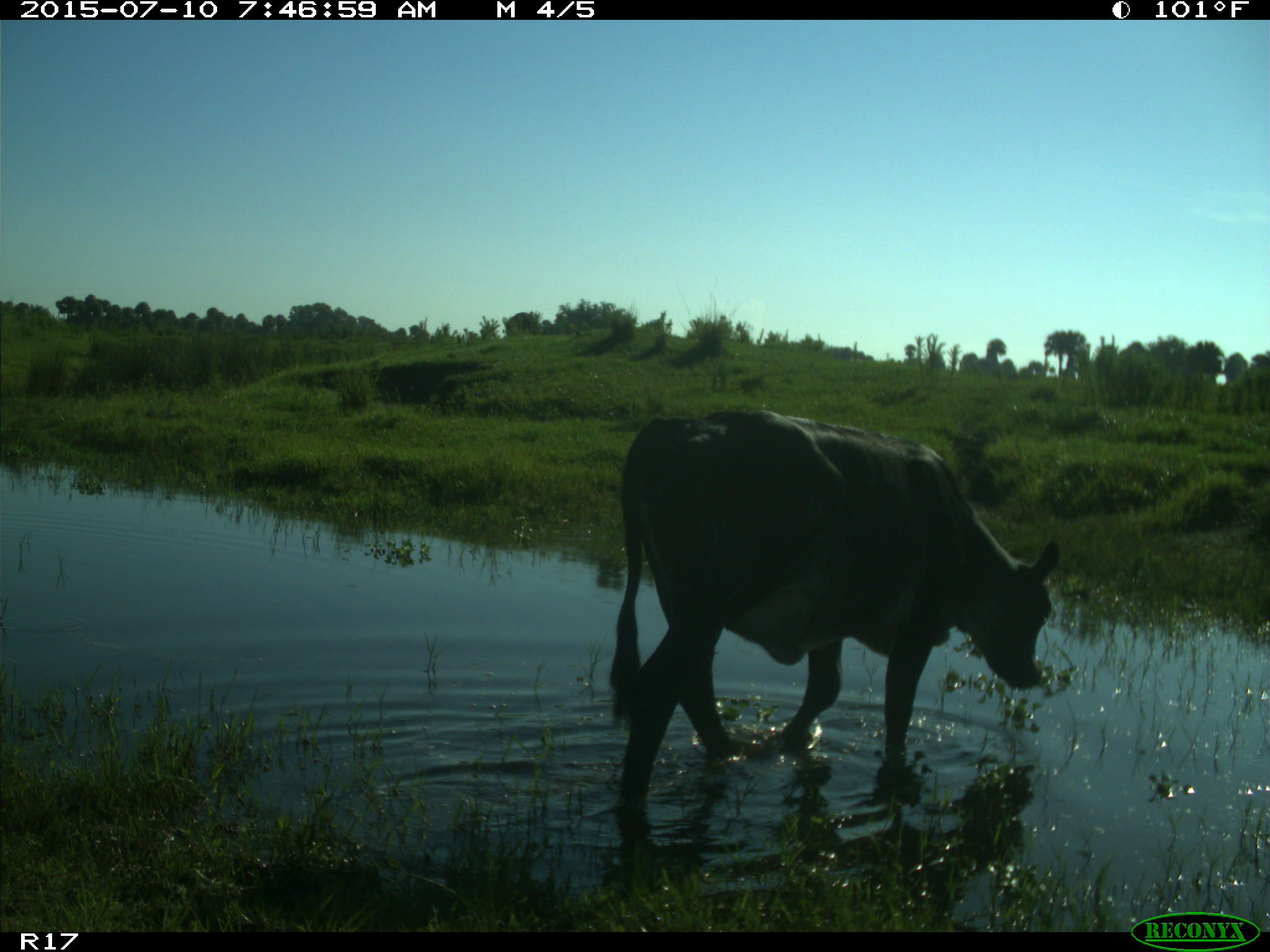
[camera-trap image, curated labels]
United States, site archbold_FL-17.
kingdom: Animalia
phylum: Chordata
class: Mammalia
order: Artiodactyla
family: Bovidae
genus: Bos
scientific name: Bos taurus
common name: domestic cow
Bos taurus (domestic cow).